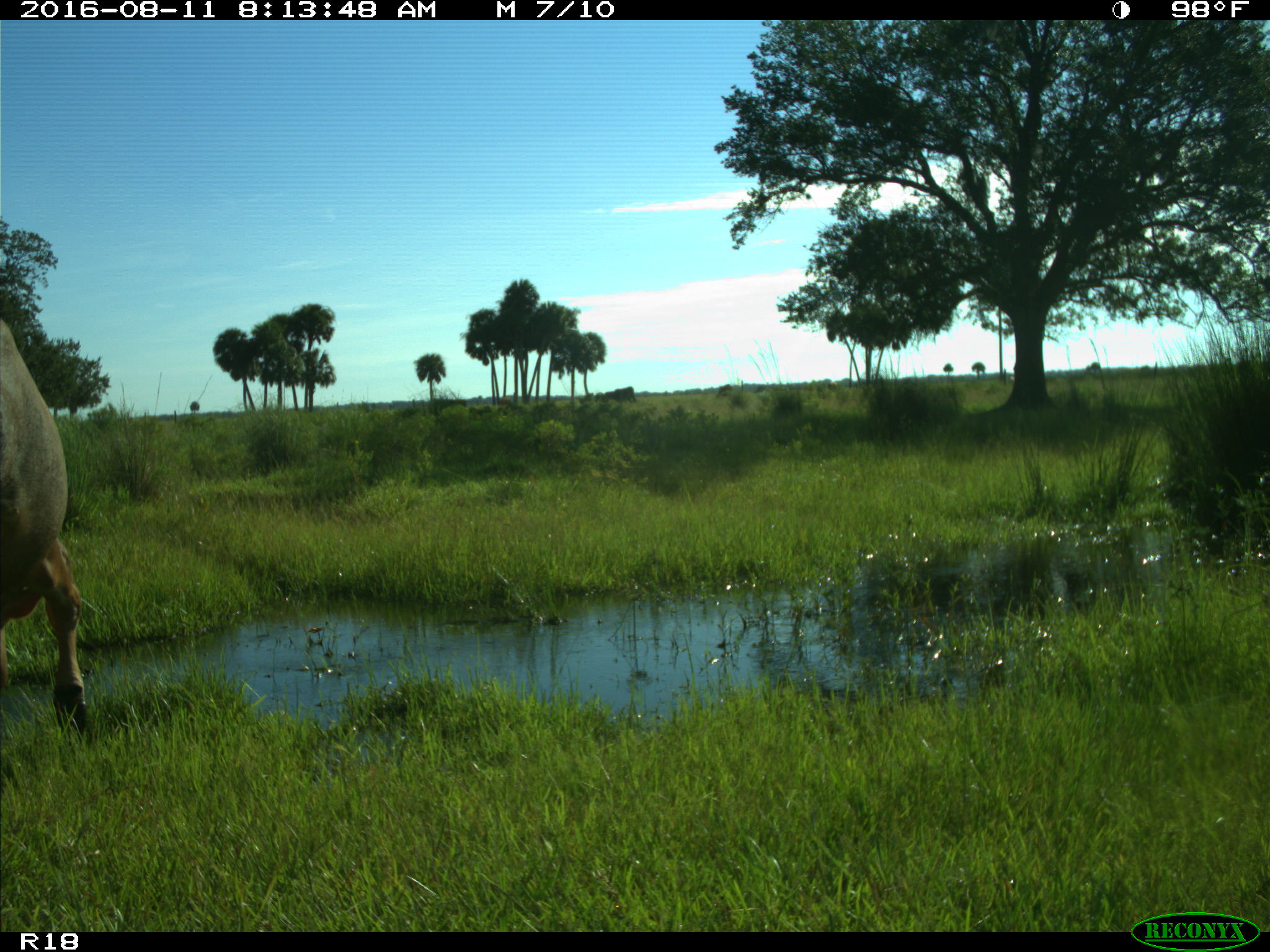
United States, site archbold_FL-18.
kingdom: Animalia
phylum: Chordata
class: Mammalia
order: Artiodactyla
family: Bovidae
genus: Bos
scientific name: Bos taurus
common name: domestic cow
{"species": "Bos taurus (domestic cow)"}